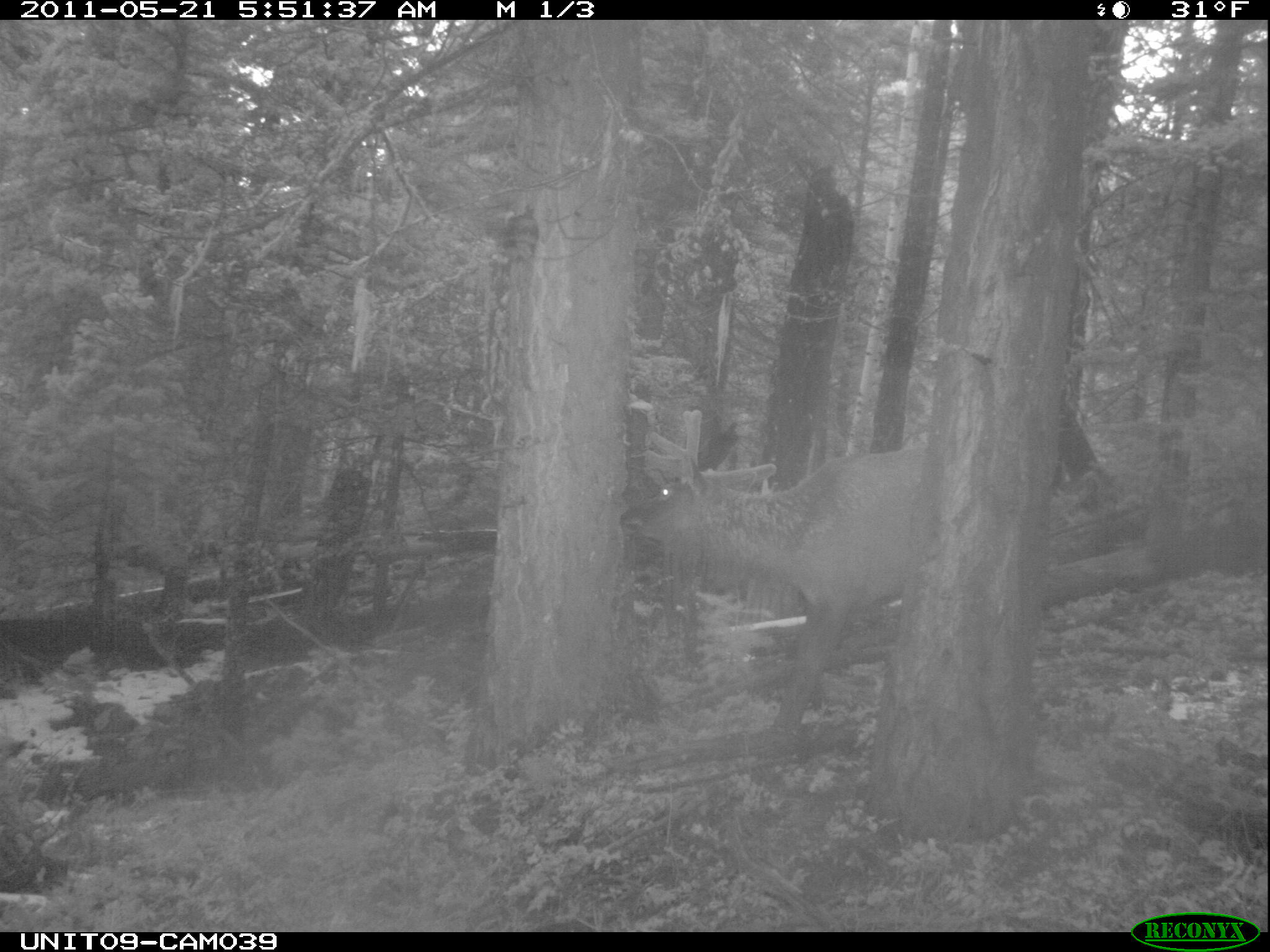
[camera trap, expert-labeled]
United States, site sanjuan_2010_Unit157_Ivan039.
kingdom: Animalia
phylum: Chordata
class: Mammalia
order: Artiodactyla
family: Cervidae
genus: Cervus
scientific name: Cervus elaphus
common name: red deer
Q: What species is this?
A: Cervus elaphus (red deer).